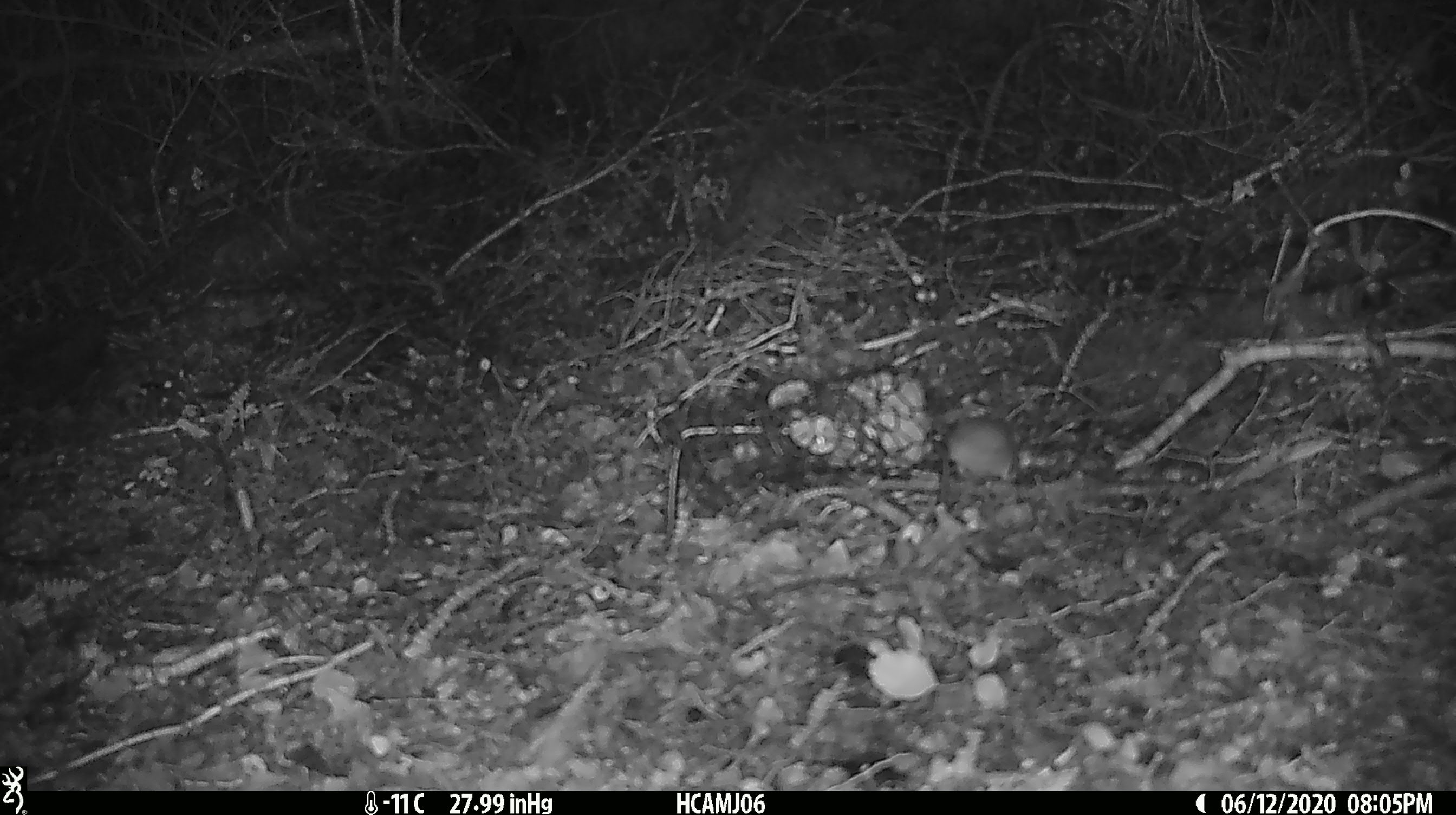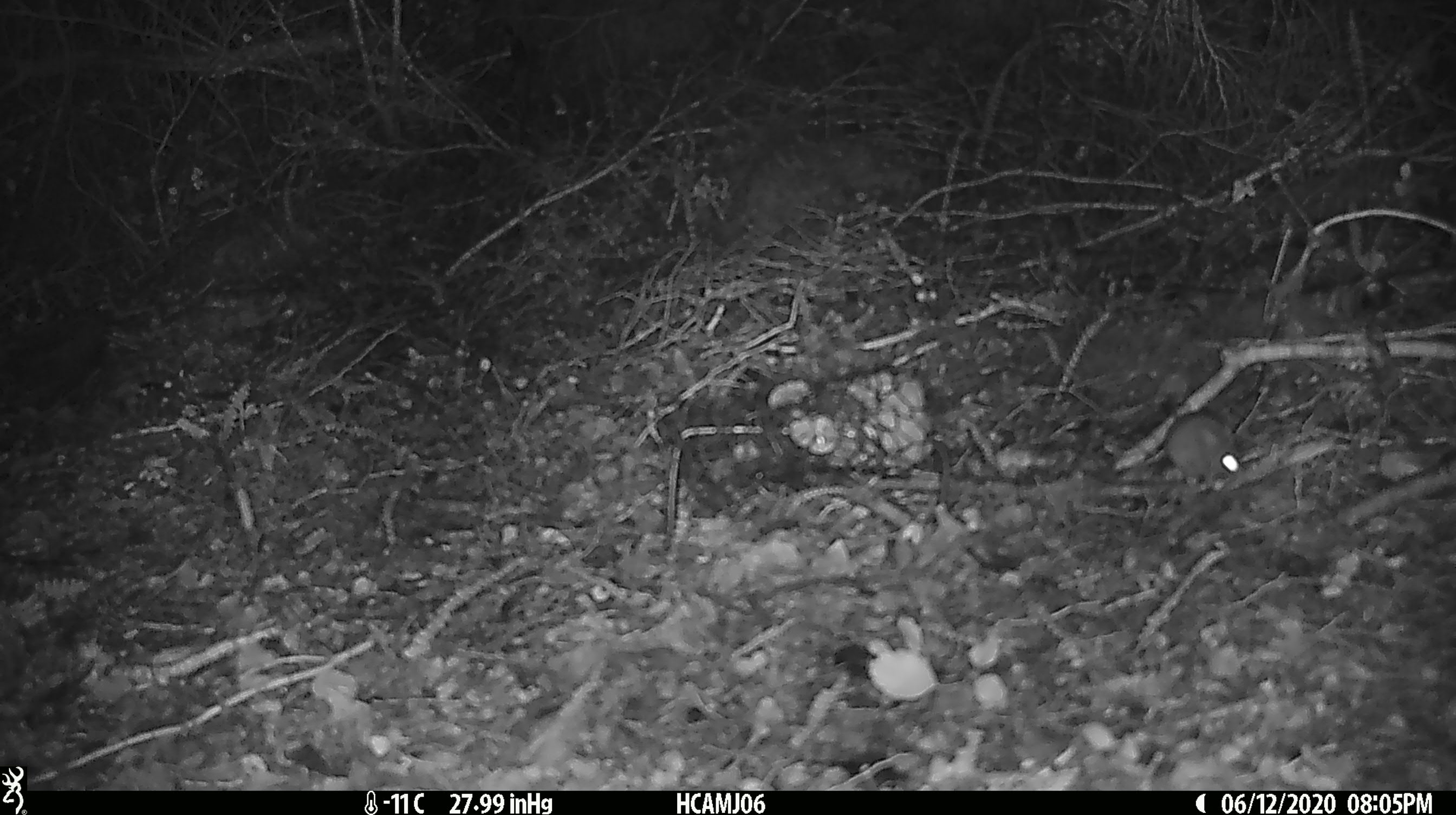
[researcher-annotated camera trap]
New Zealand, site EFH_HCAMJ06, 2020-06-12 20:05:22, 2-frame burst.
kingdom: Animalia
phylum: Chordata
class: Mammalia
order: Rodentia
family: Muridae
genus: Mus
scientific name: Mus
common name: mouse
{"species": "mouse (Mus)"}